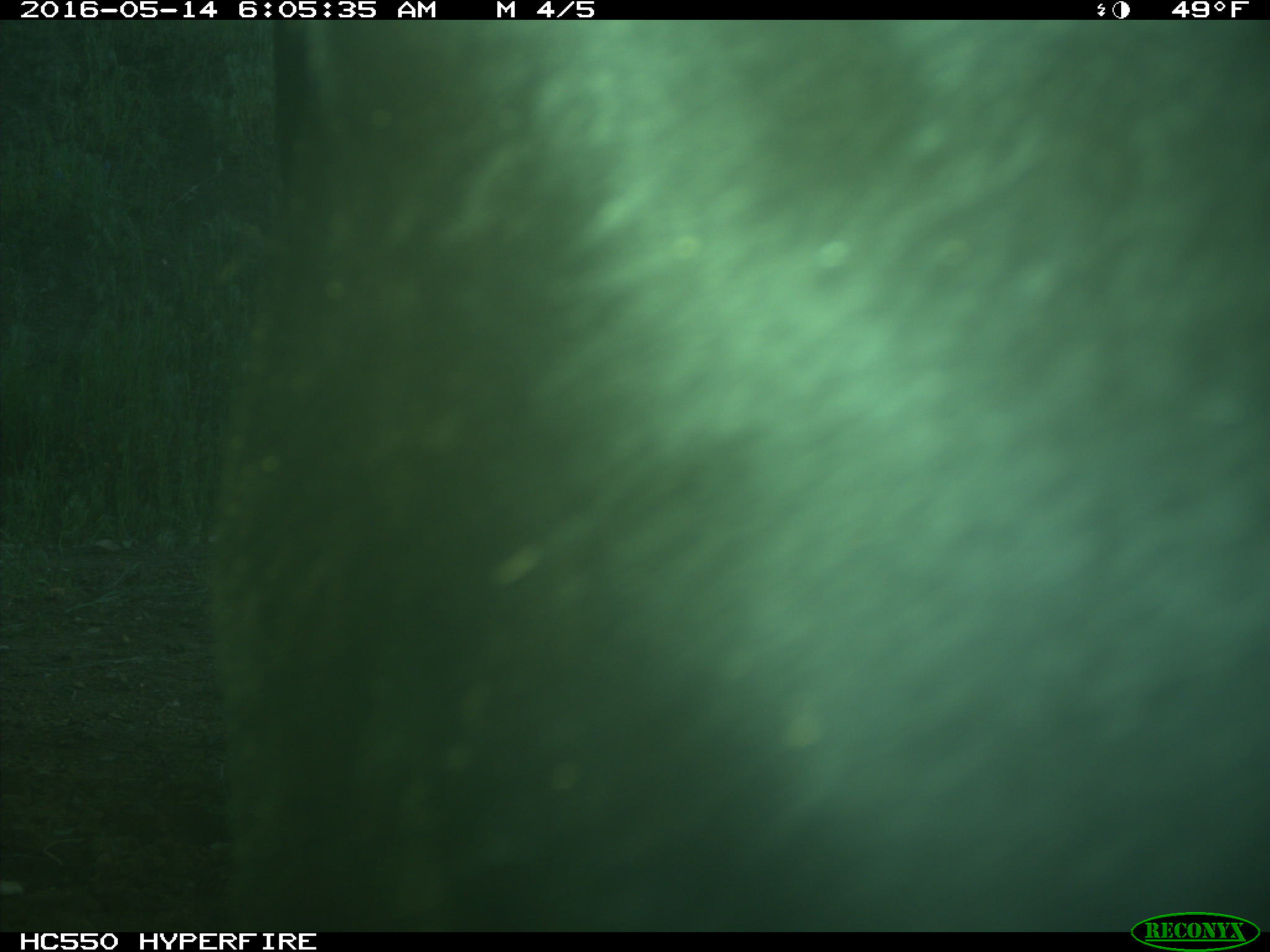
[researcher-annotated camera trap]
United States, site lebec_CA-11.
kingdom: Animalia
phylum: Chordata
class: Mammalia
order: Artiodactyla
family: Bovidae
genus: Bos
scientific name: Bos taurus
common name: domestic cow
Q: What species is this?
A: Bos taurus (domestic cow).